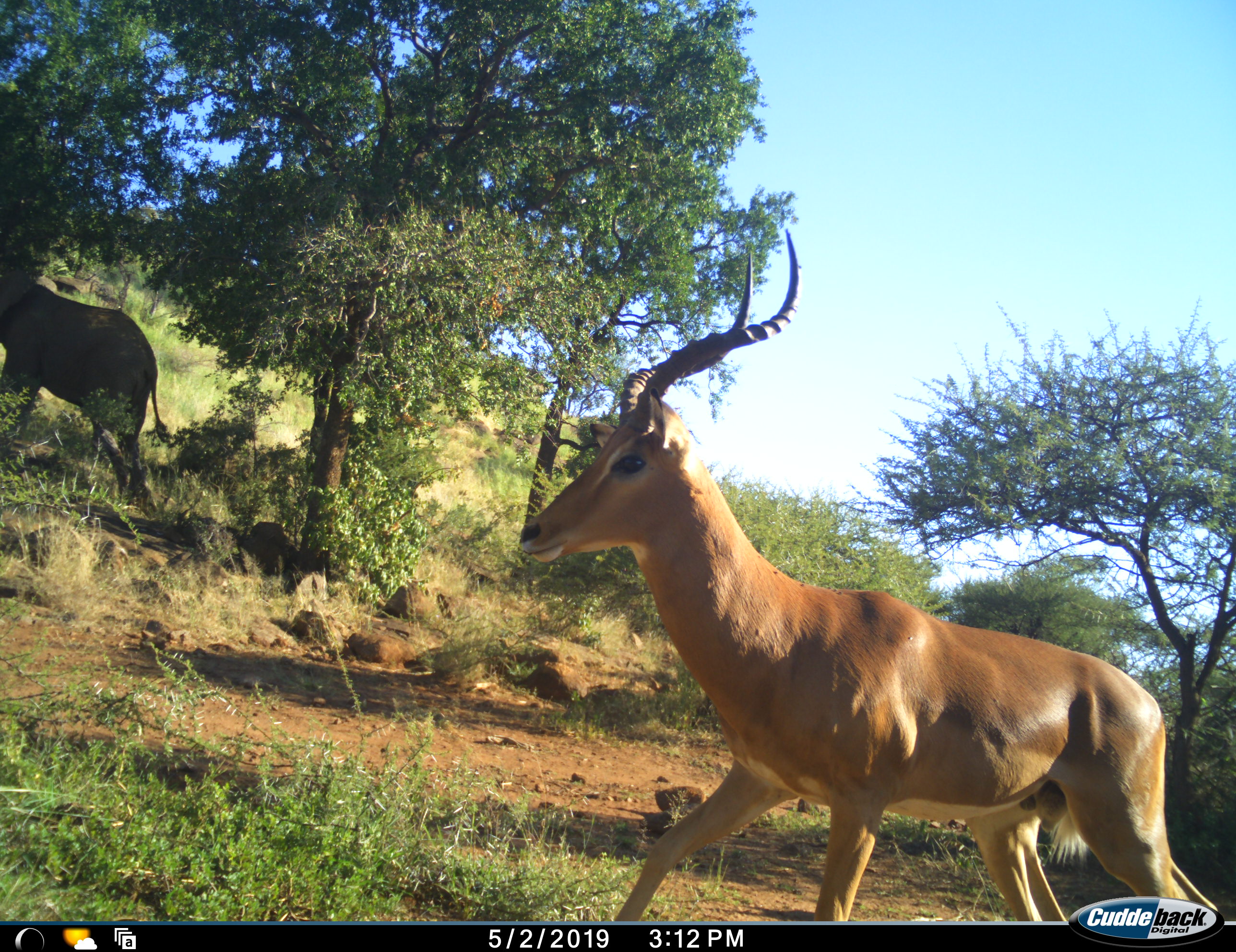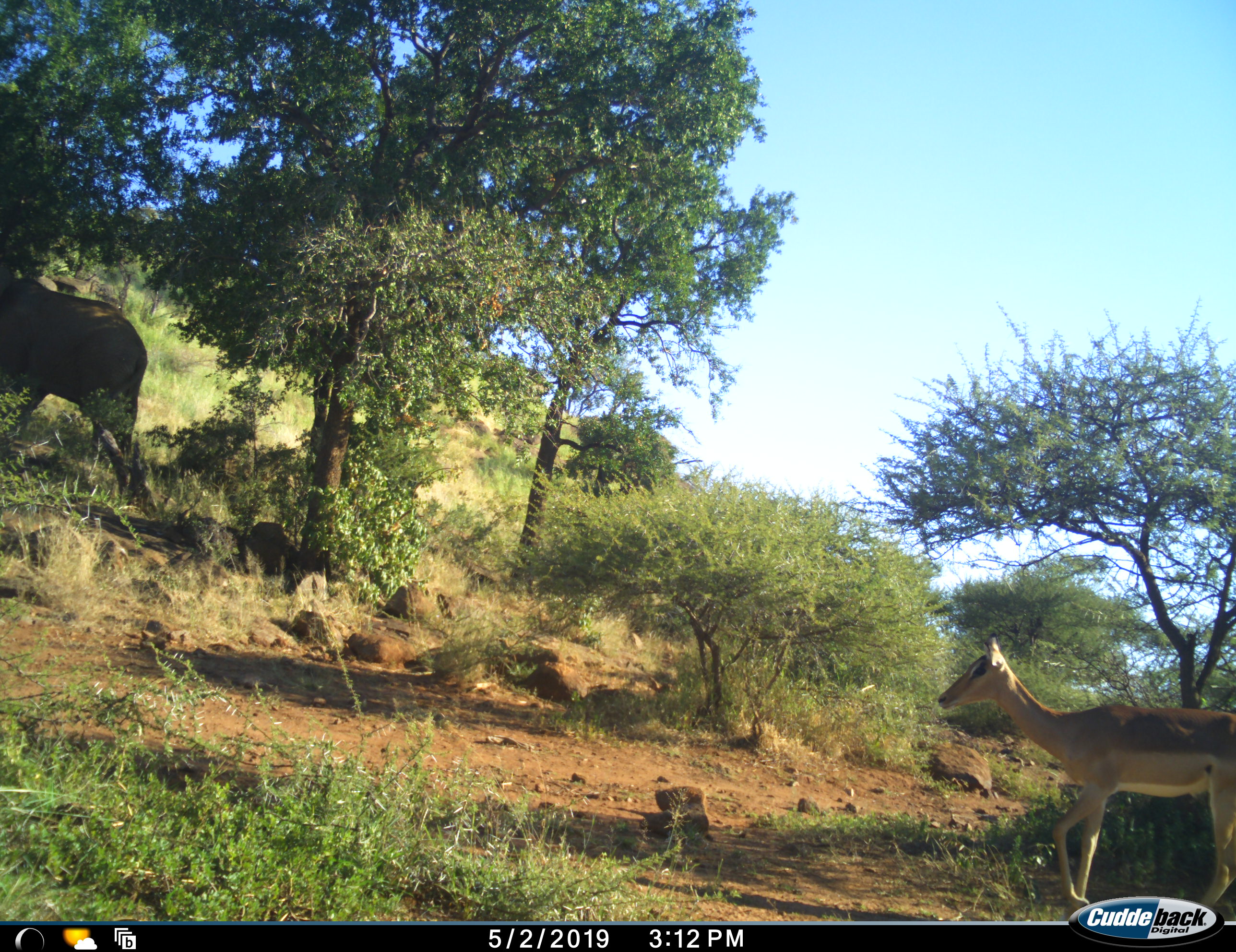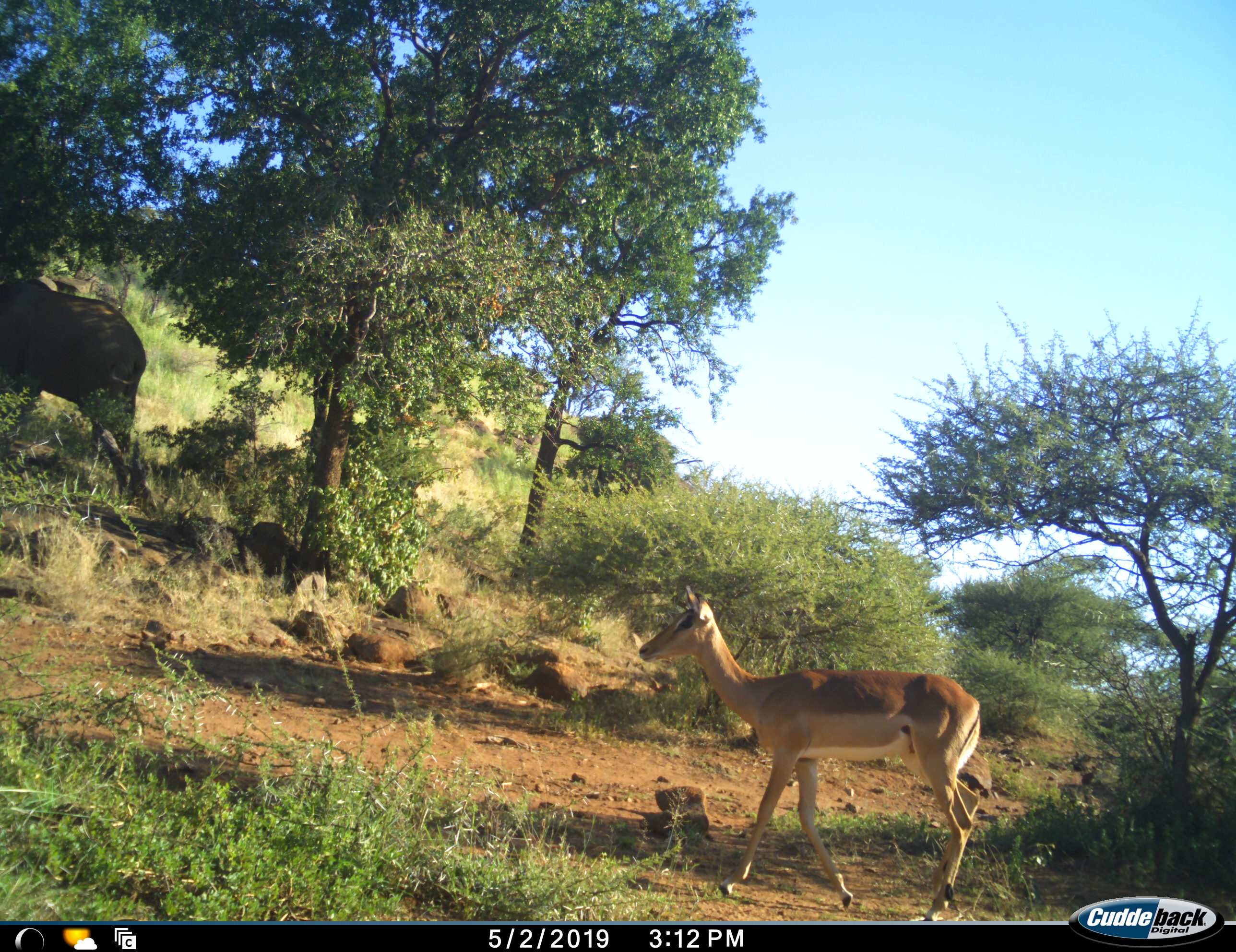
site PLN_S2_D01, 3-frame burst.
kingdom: Animalia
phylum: Chordata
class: Mammalia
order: Proboscidea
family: Elephantidae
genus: Loxodonta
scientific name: Loxodonta africana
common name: african bush elephant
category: elephant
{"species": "elephant (african bush elephant) (Loxodonta africana)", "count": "1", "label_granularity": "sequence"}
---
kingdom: Animalia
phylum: Chordata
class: Mammalia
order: Artiodactyla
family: Bovidae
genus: Aepyceros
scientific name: Aepyceros melampus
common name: impala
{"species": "impala (Aepyceros melampus)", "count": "2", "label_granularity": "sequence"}